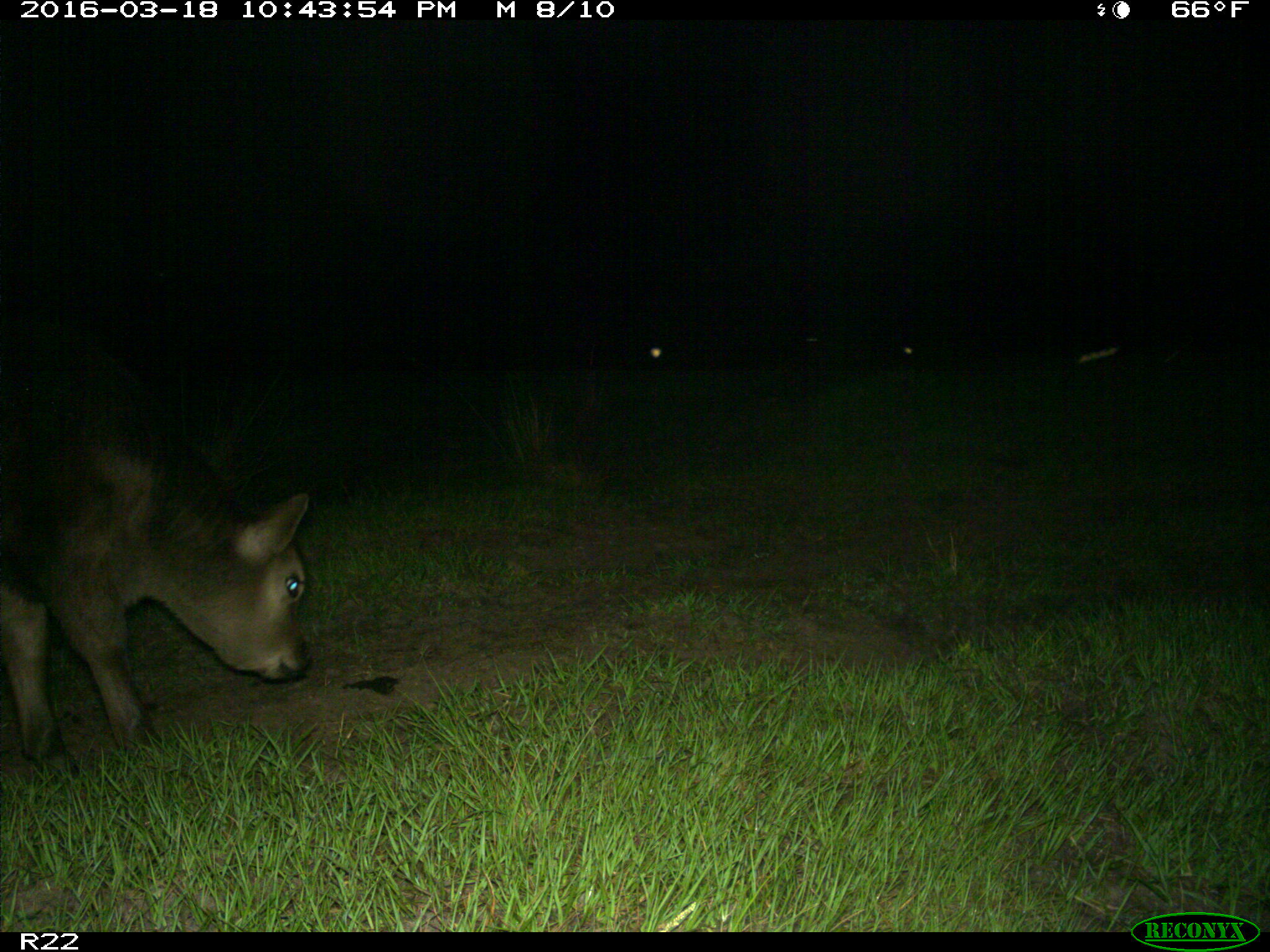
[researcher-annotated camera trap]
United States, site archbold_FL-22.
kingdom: Animalia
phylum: Chordata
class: Mammalia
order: Artiodactyla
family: Bovidae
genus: Bos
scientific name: Bos taurus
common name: domestic cow